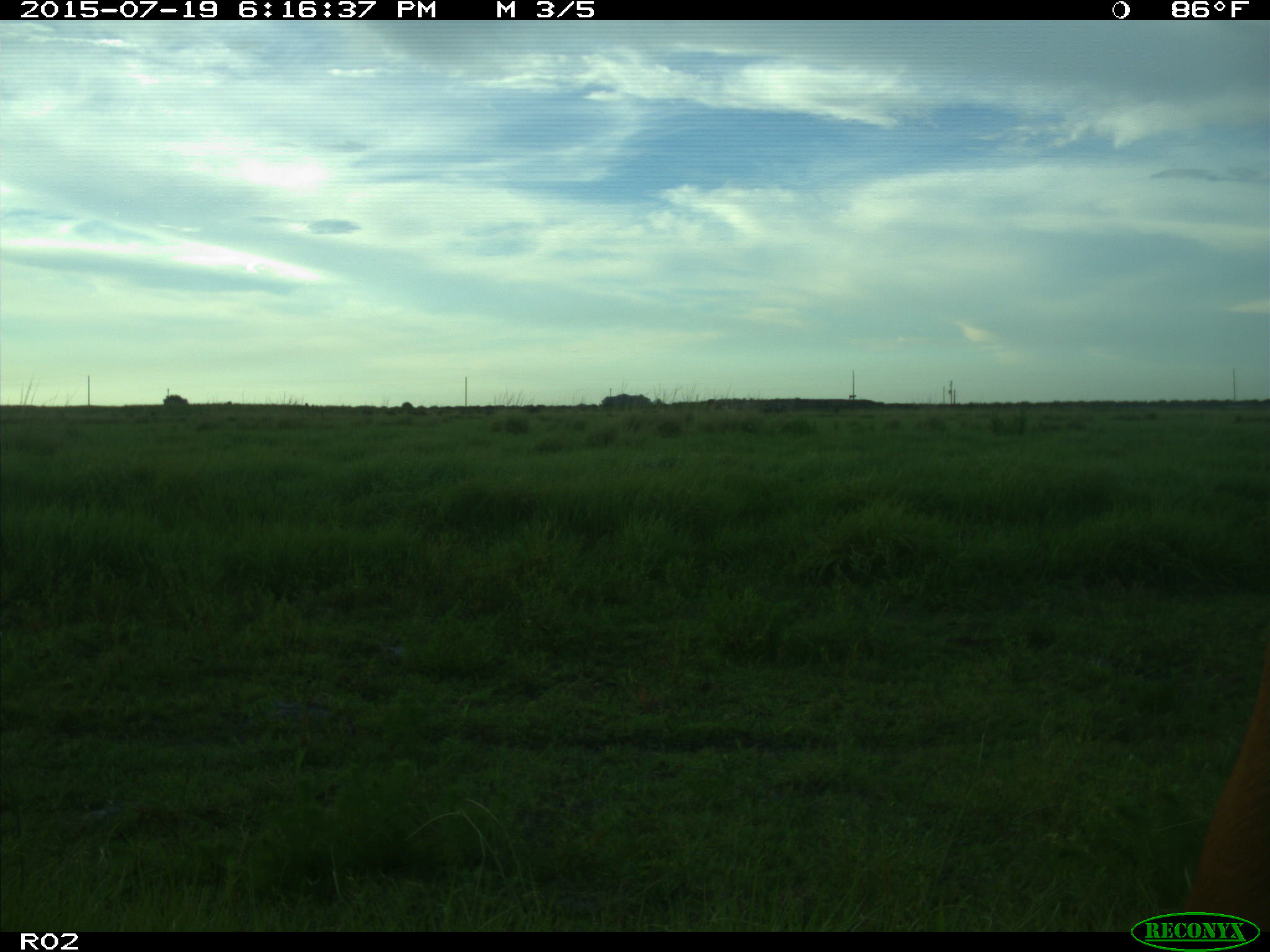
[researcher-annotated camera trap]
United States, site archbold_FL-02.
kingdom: Animalia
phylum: Chordata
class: Mammalia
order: Artiodactyla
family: Bovidae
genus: Bos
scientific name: Bos taurus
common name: domestic cow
Bos taurus (domestic cow).